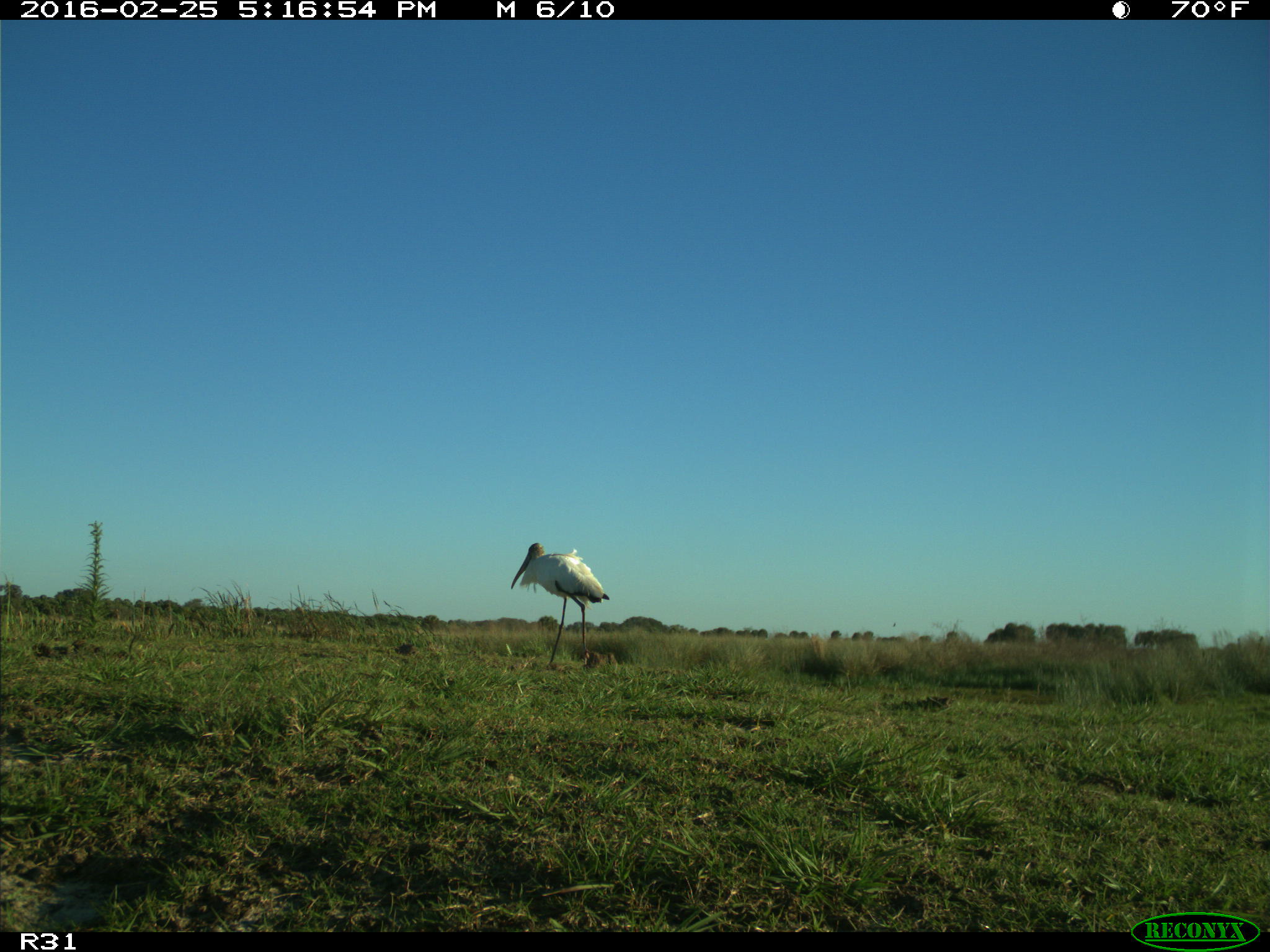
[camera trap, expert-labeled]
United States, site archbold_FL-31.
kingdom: Animalia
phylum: Chordata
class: Aves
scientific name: Aves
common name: birds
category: unidentified bird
Unidentified bird (birds) (Aves).